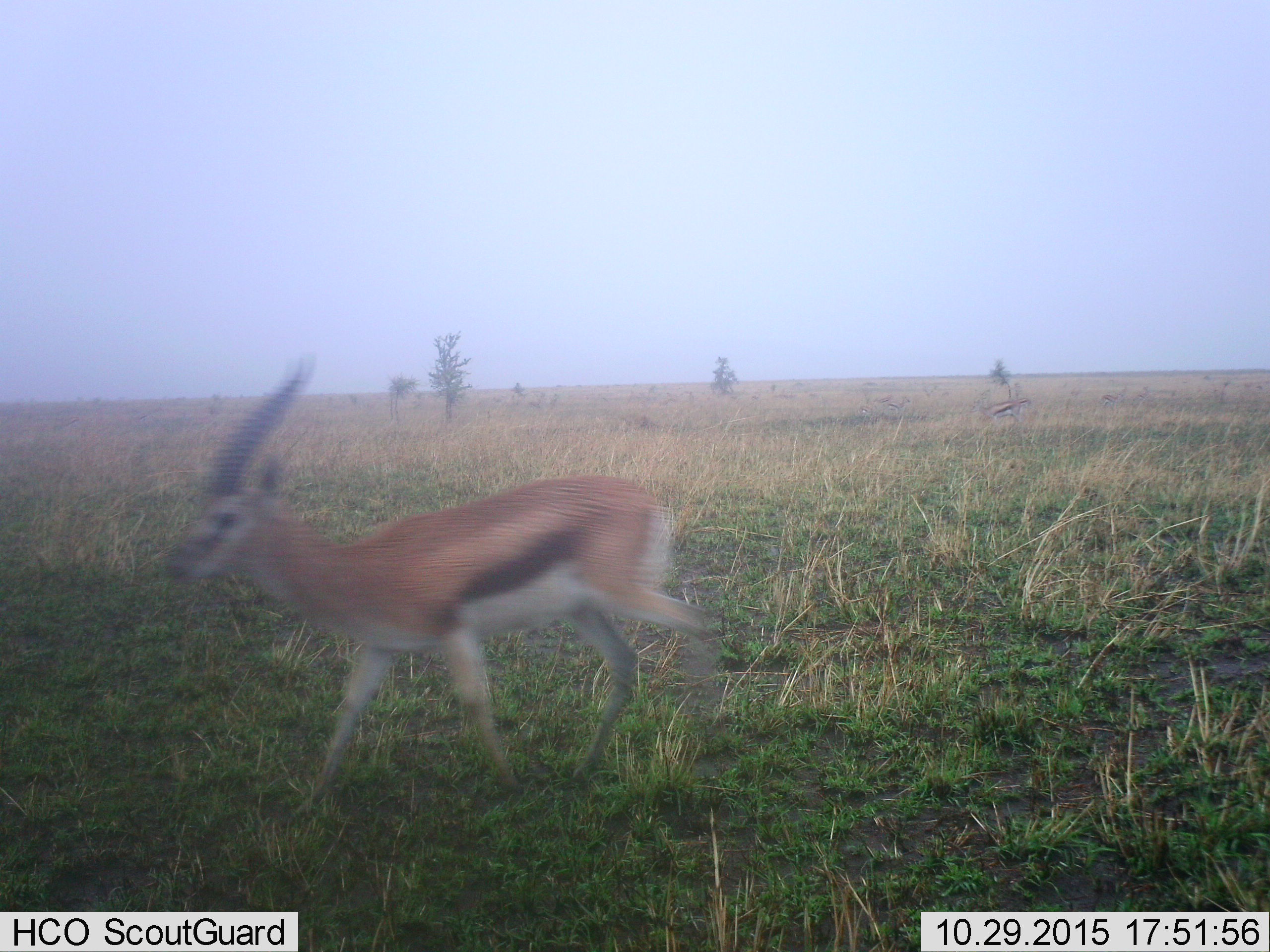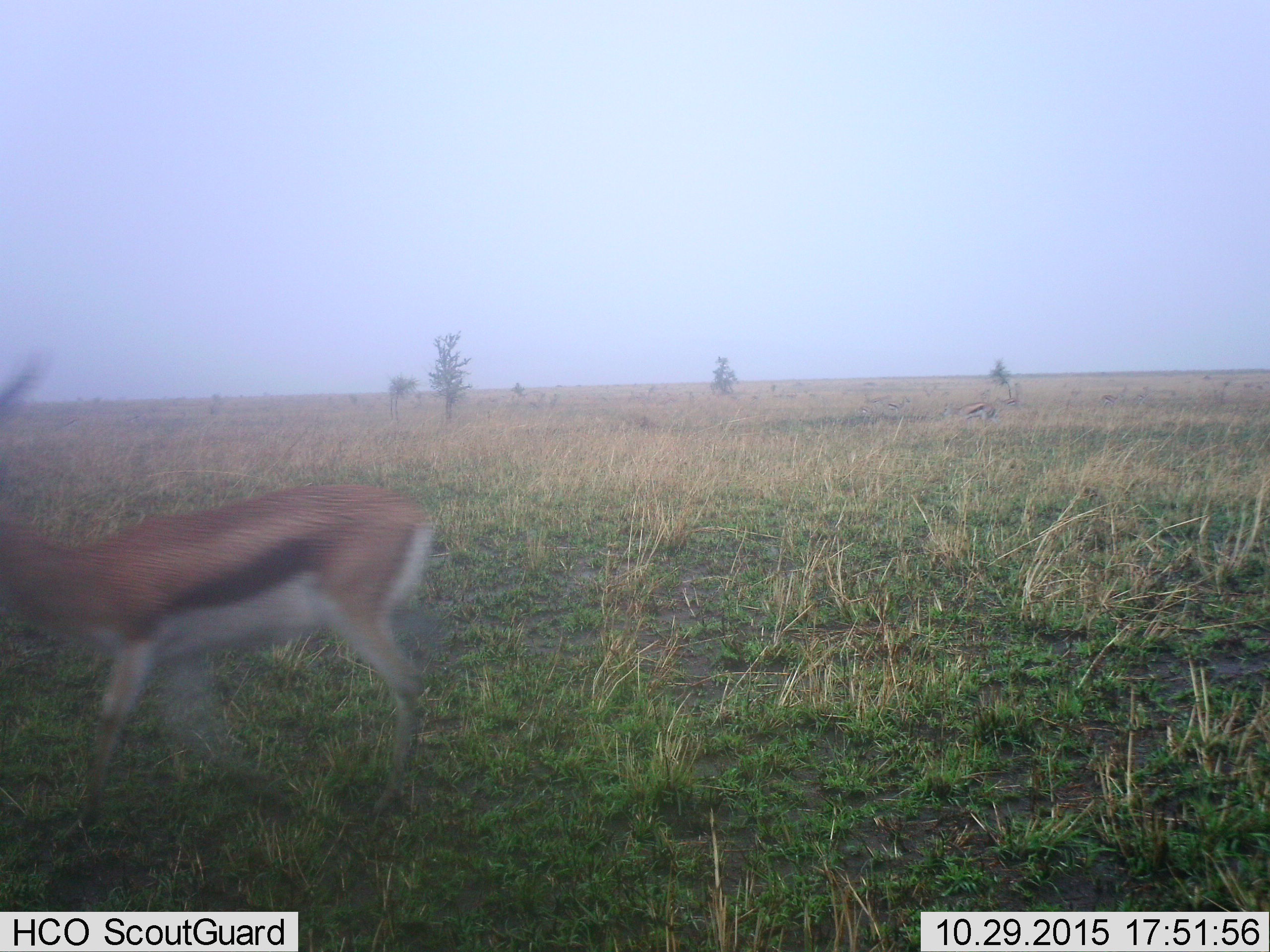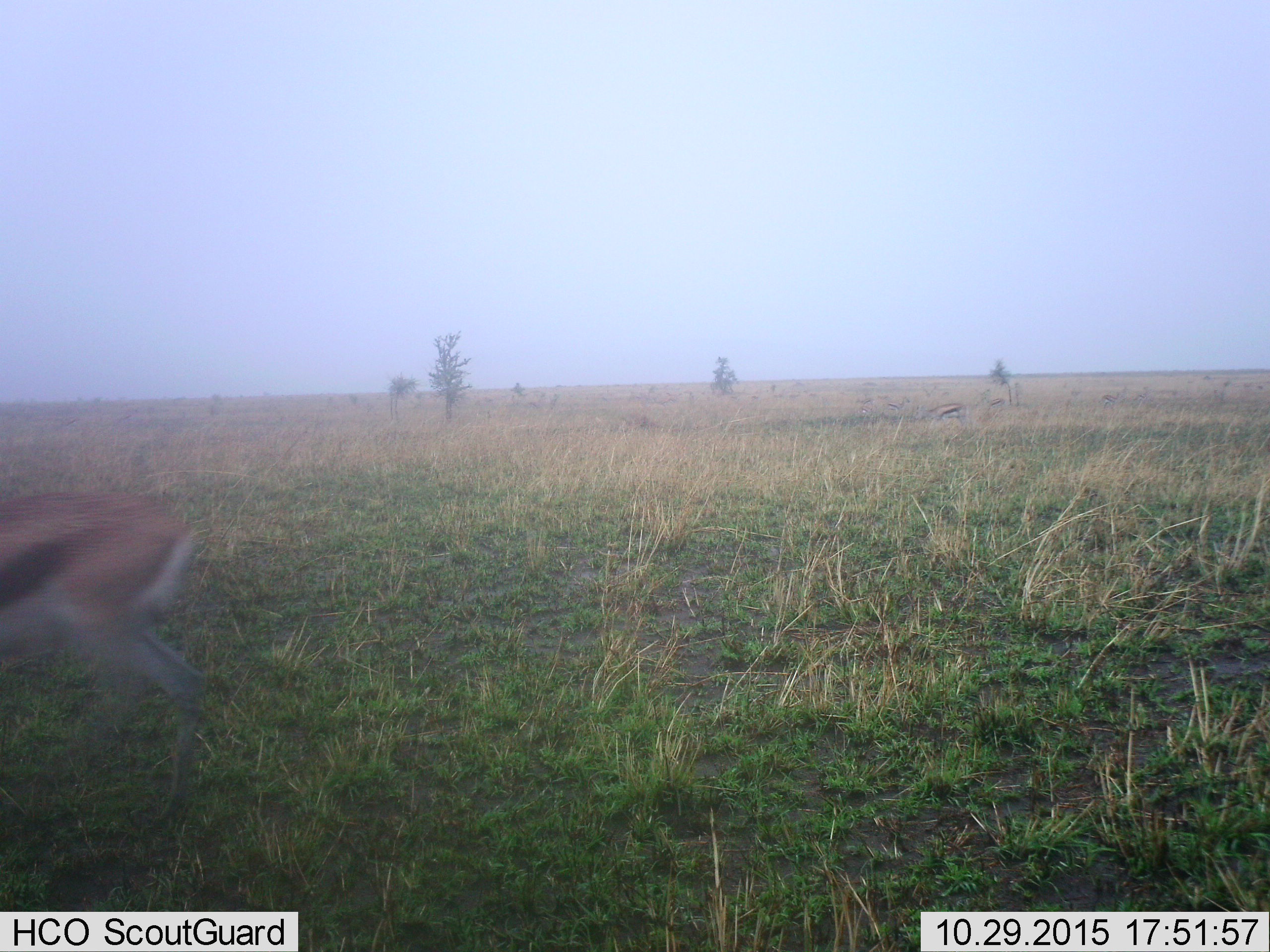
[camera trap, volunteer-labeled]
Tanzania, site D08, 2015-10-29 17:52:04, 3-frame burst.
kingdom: Animalia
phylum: Chordata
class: Mammalia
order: Artiodactyla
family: Bovidae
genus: Eudorcas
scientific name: Eudorcas thomsonii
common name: thomson's gazelle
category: gazellethomsons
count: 4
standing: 43%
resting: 0%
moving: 93%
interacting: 0%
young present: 0%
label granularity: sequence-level